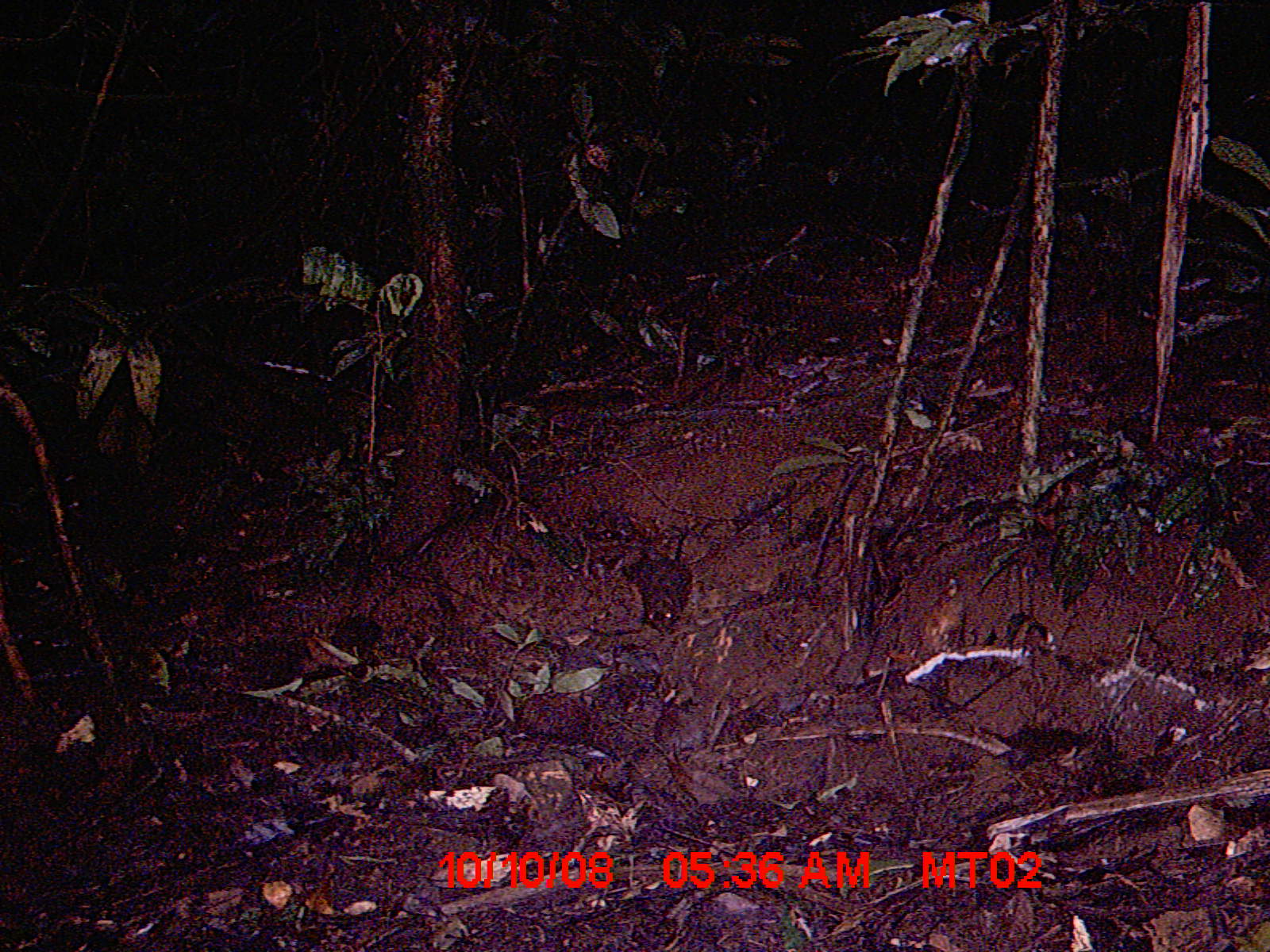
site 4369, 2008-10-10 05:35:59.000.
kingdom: Animalia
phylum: Chordata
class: Mammalia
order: Rodentia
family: Nesomyidae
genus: Nesomys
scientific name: Nesomys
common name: nesomys rodents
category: nesomys sp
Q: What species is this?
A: Nesomys sp (nesomys rodents) (Nesomys).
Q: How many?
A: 1.